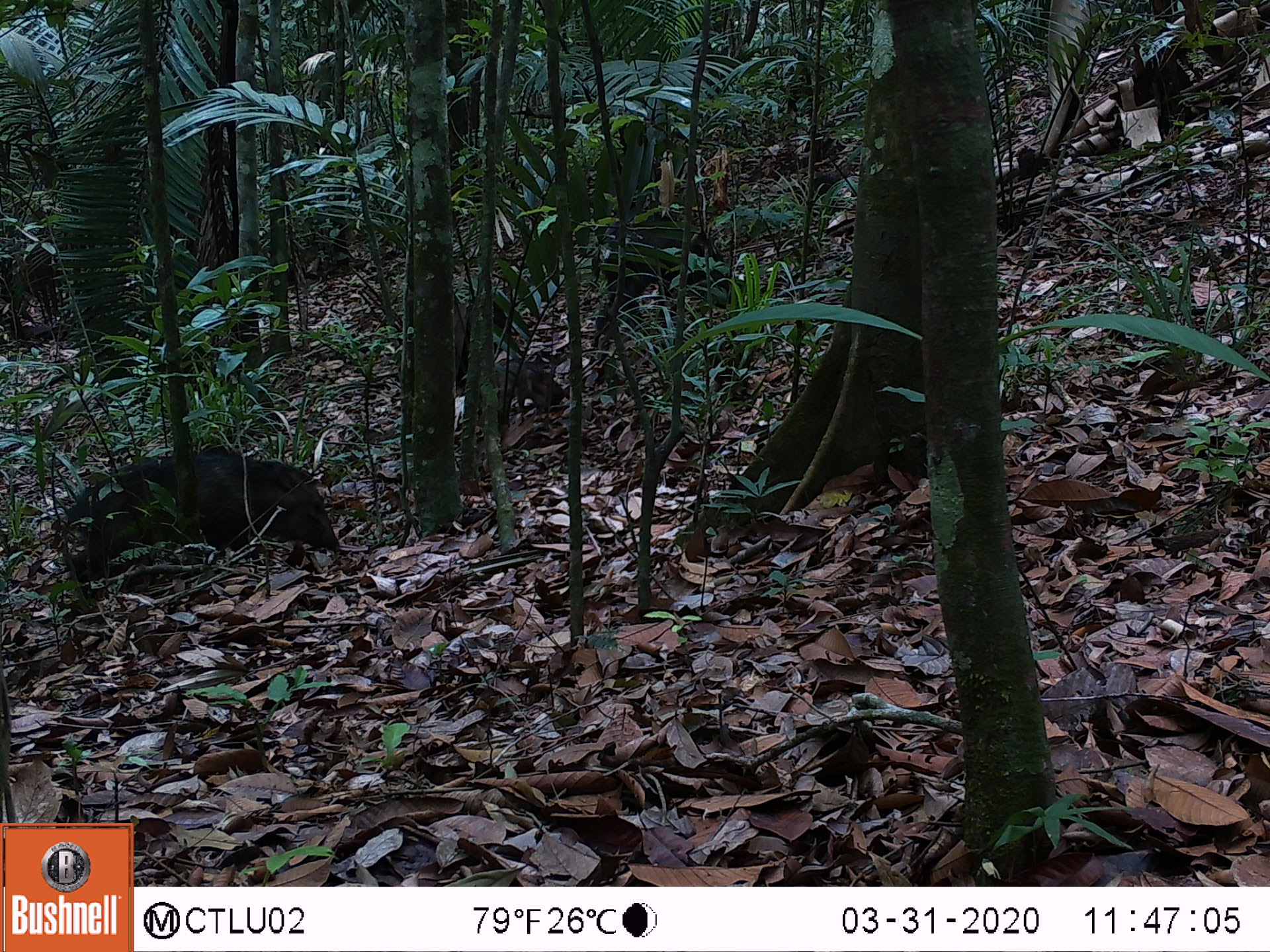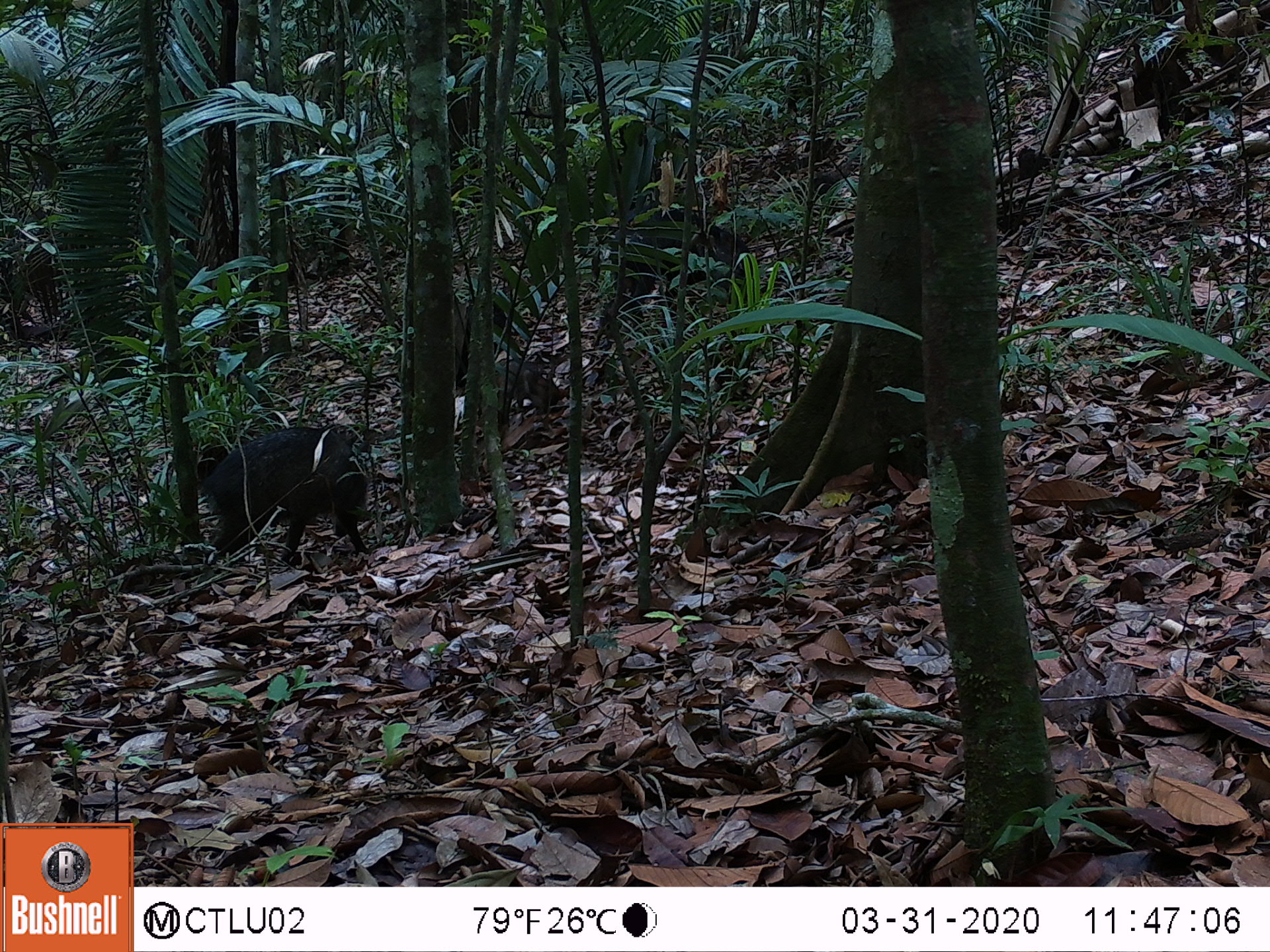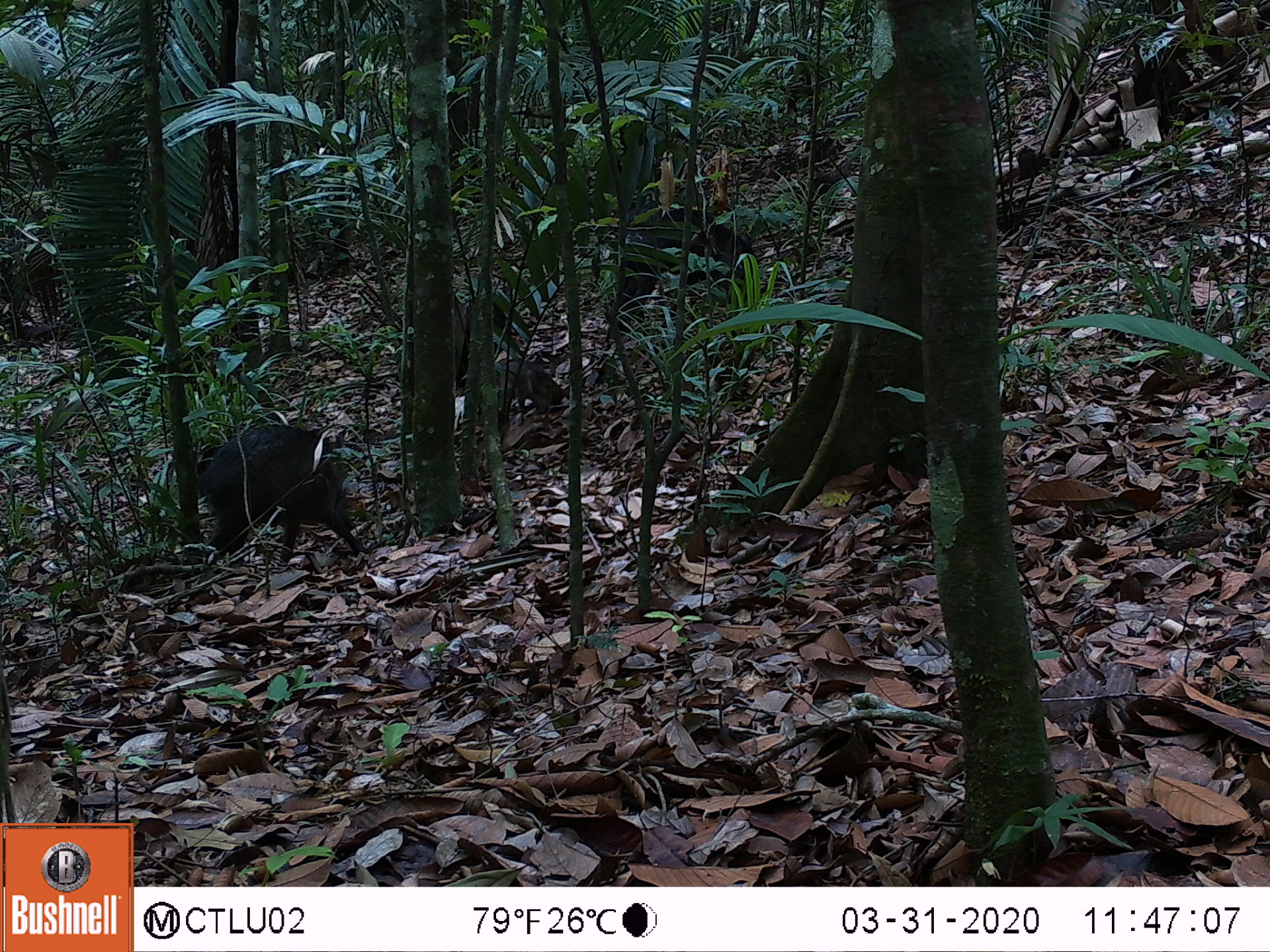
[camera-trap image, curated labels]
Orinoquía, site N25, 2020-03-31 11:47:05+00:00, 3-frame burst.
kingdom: Animalia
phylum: Chordata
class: Mammalia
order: Artiodactyla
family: Tayassuidae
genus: Pecari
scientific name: Pecari tajacu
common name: collared peccary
Collared peccary (Pecari tajacu).